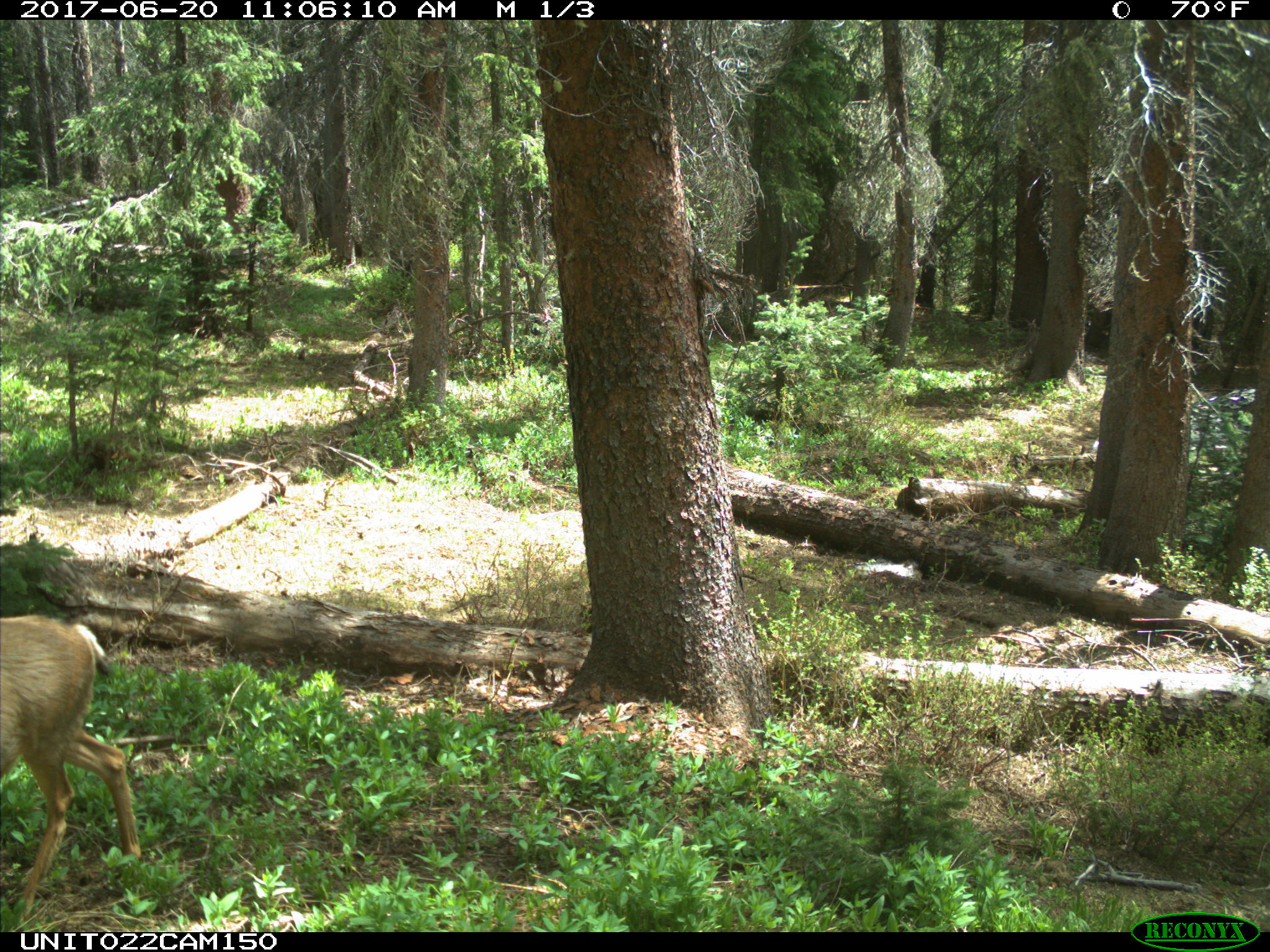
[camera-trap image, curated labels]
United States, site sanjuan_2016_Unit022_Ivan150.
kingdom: Animalia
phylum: Chordata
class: Mammalia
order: Artiodactyla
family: Cervidae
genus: Odocoileus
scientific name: Odocoileus hemionus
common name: mule deer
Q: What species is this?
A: Odocoileus hemionus (mule deer).